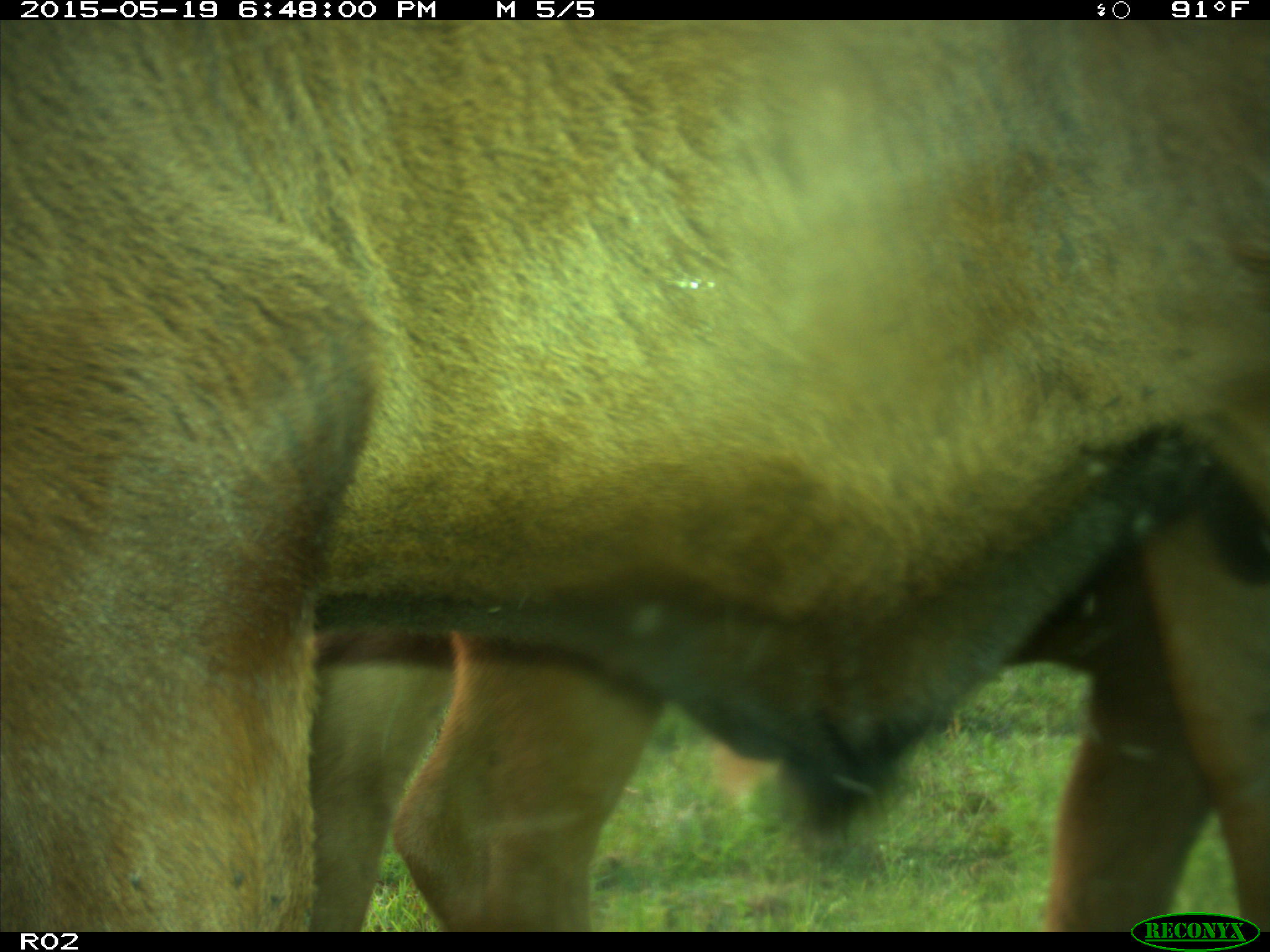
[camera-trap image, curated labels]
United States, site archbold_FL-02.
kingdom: Animalia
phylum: Chordata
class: Mammalia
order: Artiodactyla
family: Bovidae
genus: Bos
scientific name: Bos taurus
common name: domestic cow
Bos taurus (domestic cow).